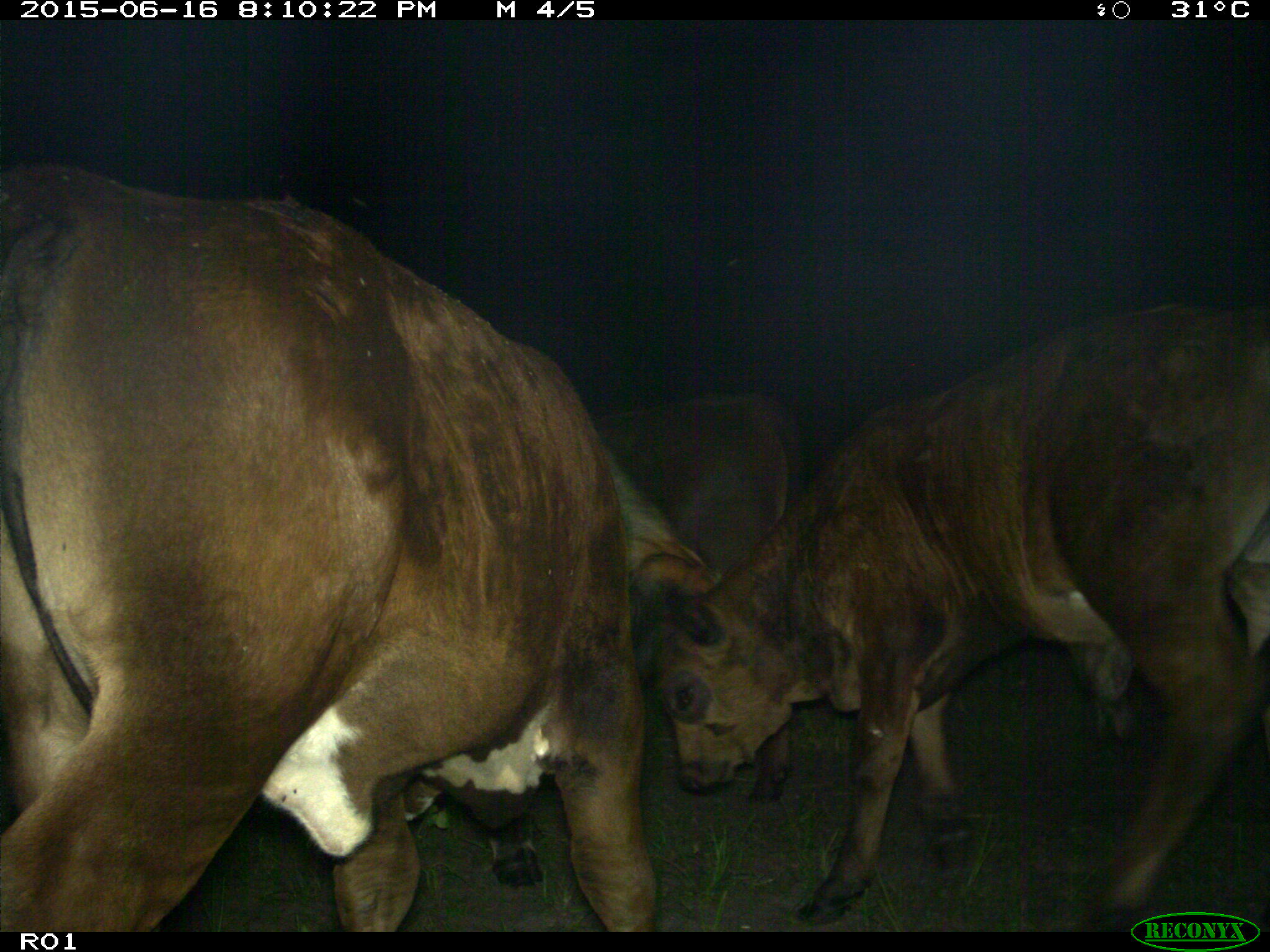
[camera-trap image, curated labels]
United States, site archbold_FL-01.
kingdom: Animalia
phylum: Chordata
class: Mammalia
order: Artiodactyla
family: Bovidae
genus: Bos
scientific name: Bos taurus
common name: domestic cow